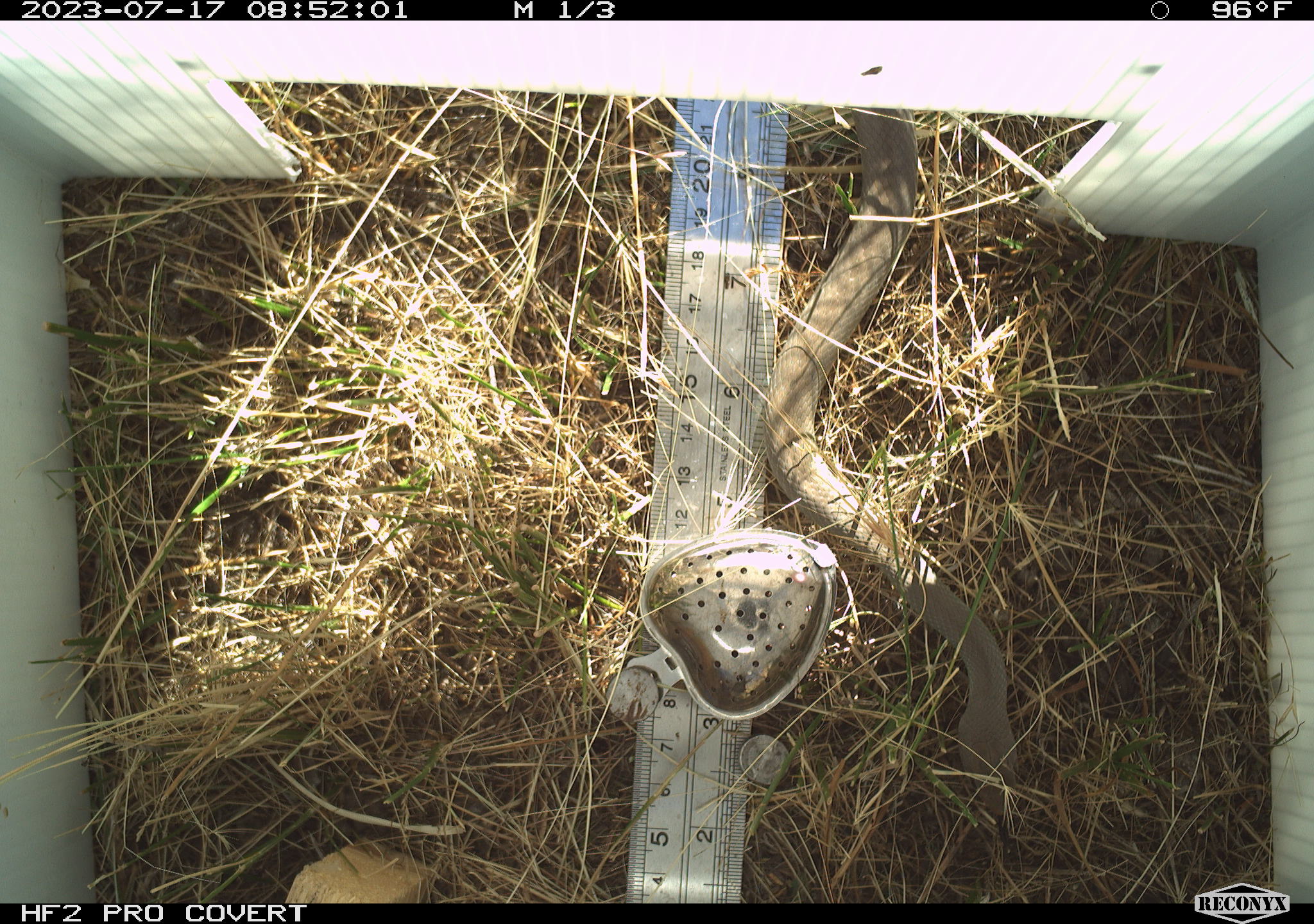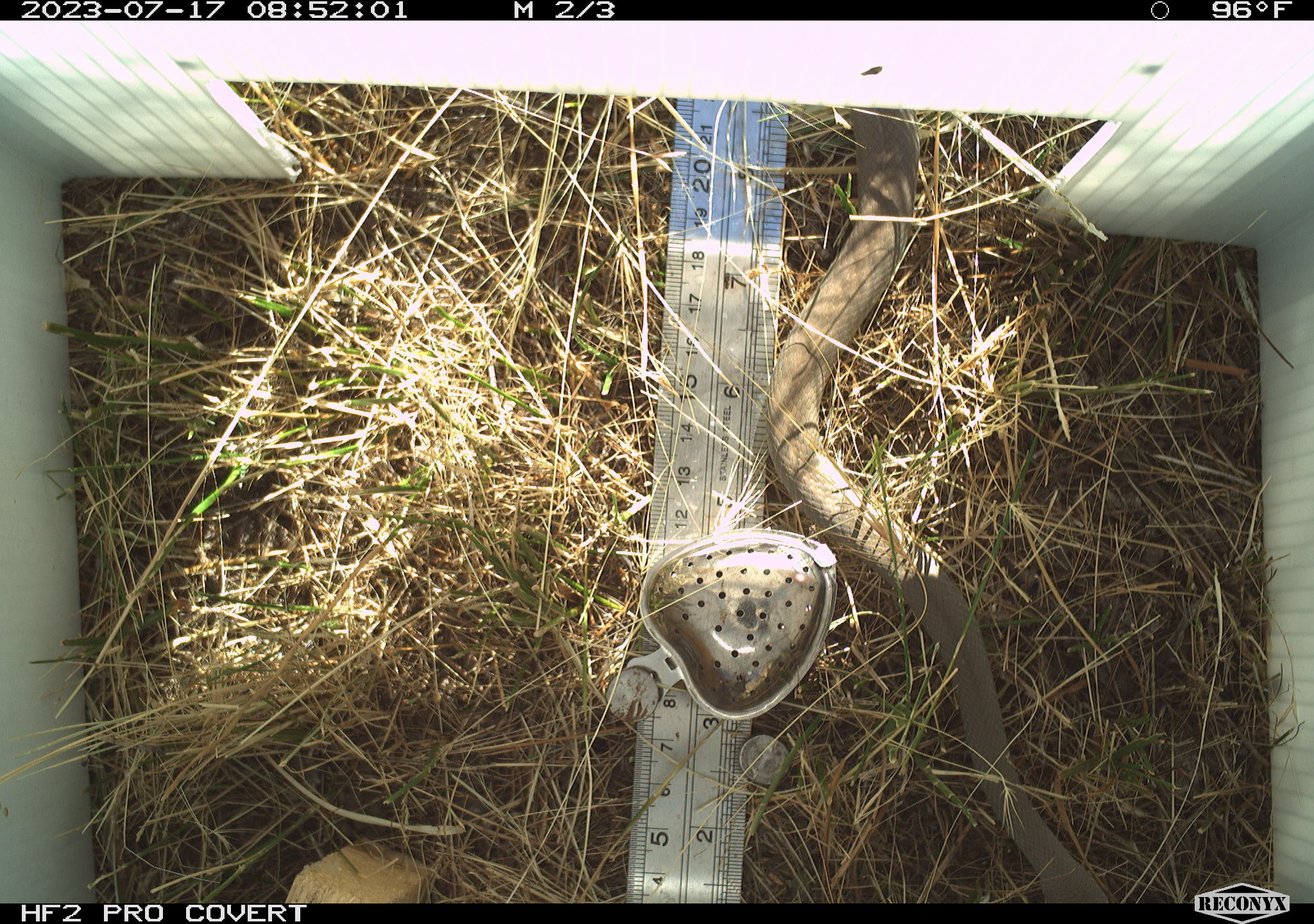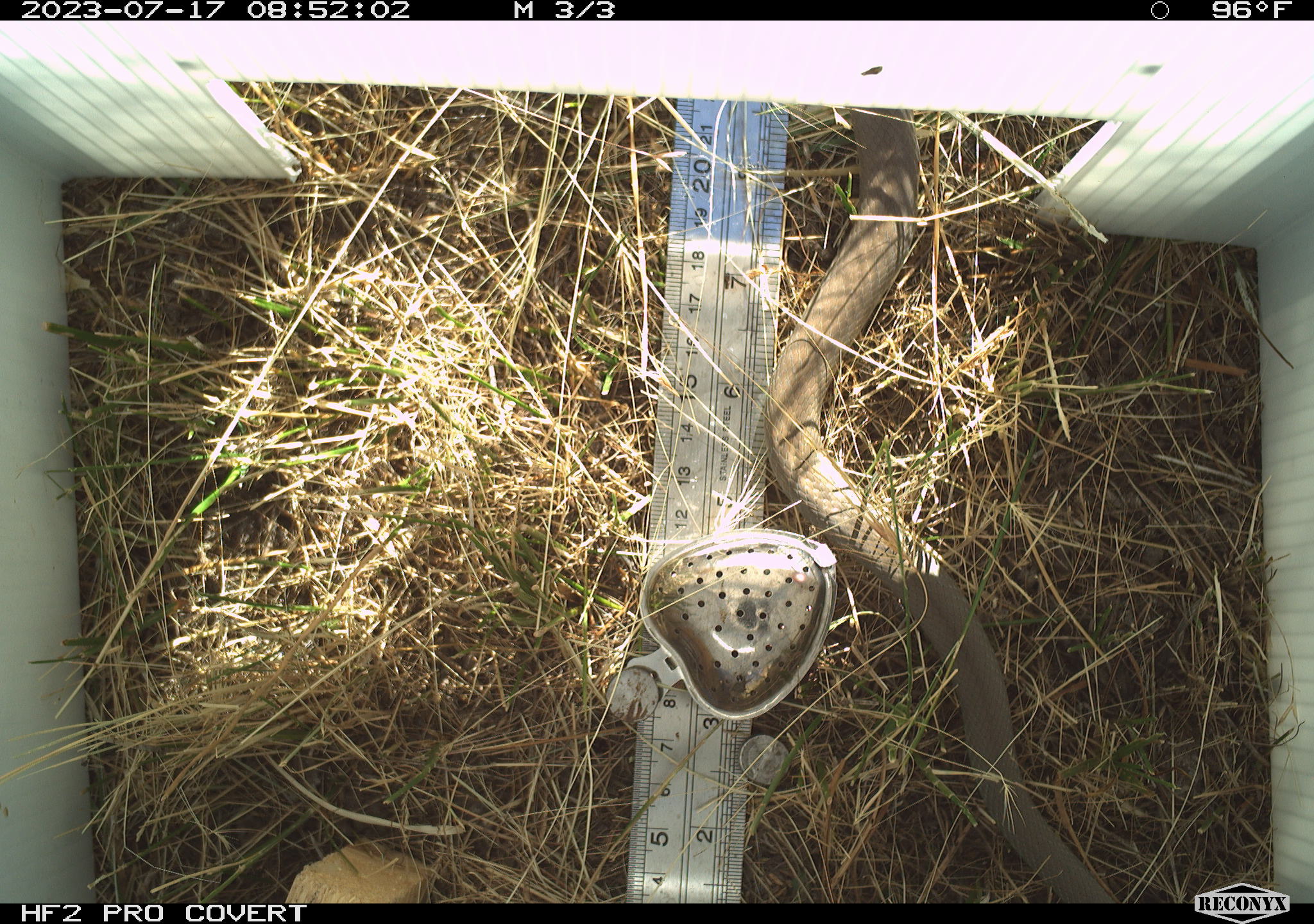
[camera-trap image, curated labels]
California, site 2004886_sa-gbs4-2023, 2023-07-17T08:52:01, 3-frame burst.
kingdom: Animalia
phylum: Chordata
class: Reptilia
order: Squamata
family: Colubridae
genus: Coluber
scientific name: Coluber constrictor mormon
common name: western yellow-bellied racer